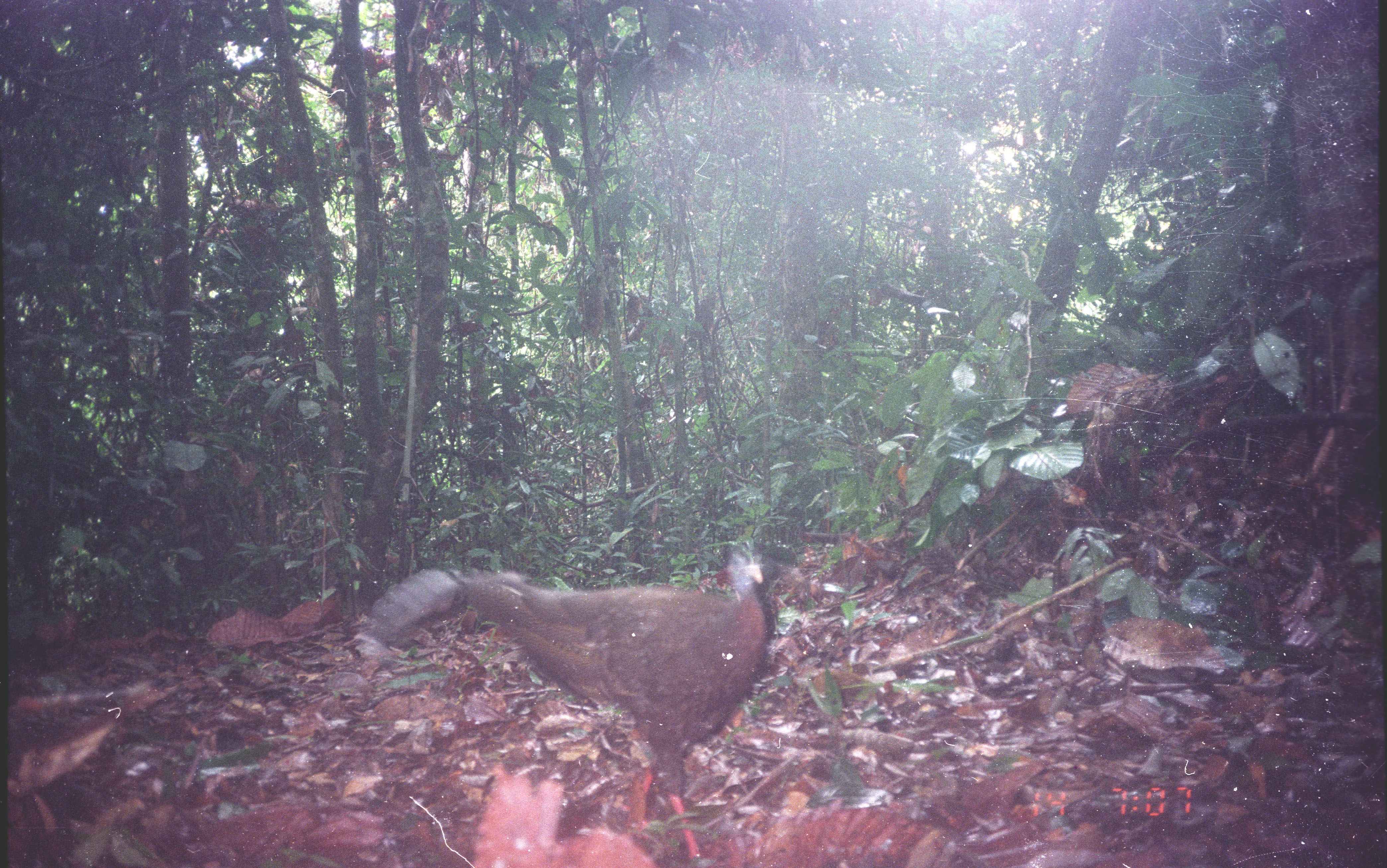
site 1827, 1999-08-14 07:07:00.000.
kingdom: Animalia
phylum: Chordata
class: Aves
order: Galliformes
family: Phasianidae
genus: Argusianus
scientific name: Argusianus argus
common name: great argus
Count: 1.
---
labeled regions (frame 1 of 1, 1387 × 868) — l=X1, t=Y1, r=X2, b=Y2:
argusianus argus: l=366, t=547, r=780, b=859